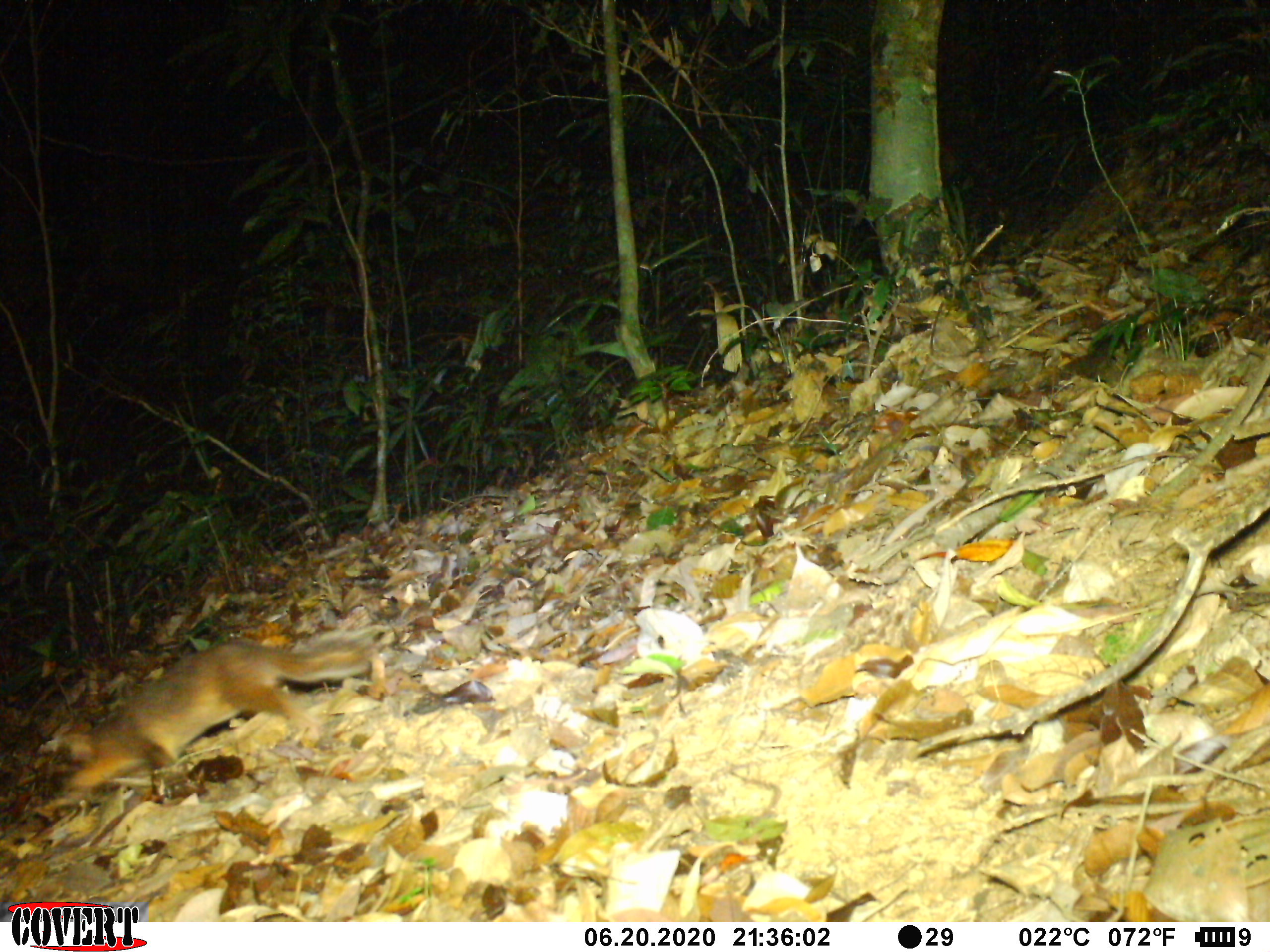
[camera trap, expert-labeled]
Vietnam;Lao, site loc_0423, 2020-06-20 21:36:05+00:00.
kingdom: Animalia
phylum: Chordata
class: Mammalia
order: Carnivora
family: Mustelidae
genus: Melogale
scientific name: Melogale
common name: ferret badger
Ferret badger (Melogale). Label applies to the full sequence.